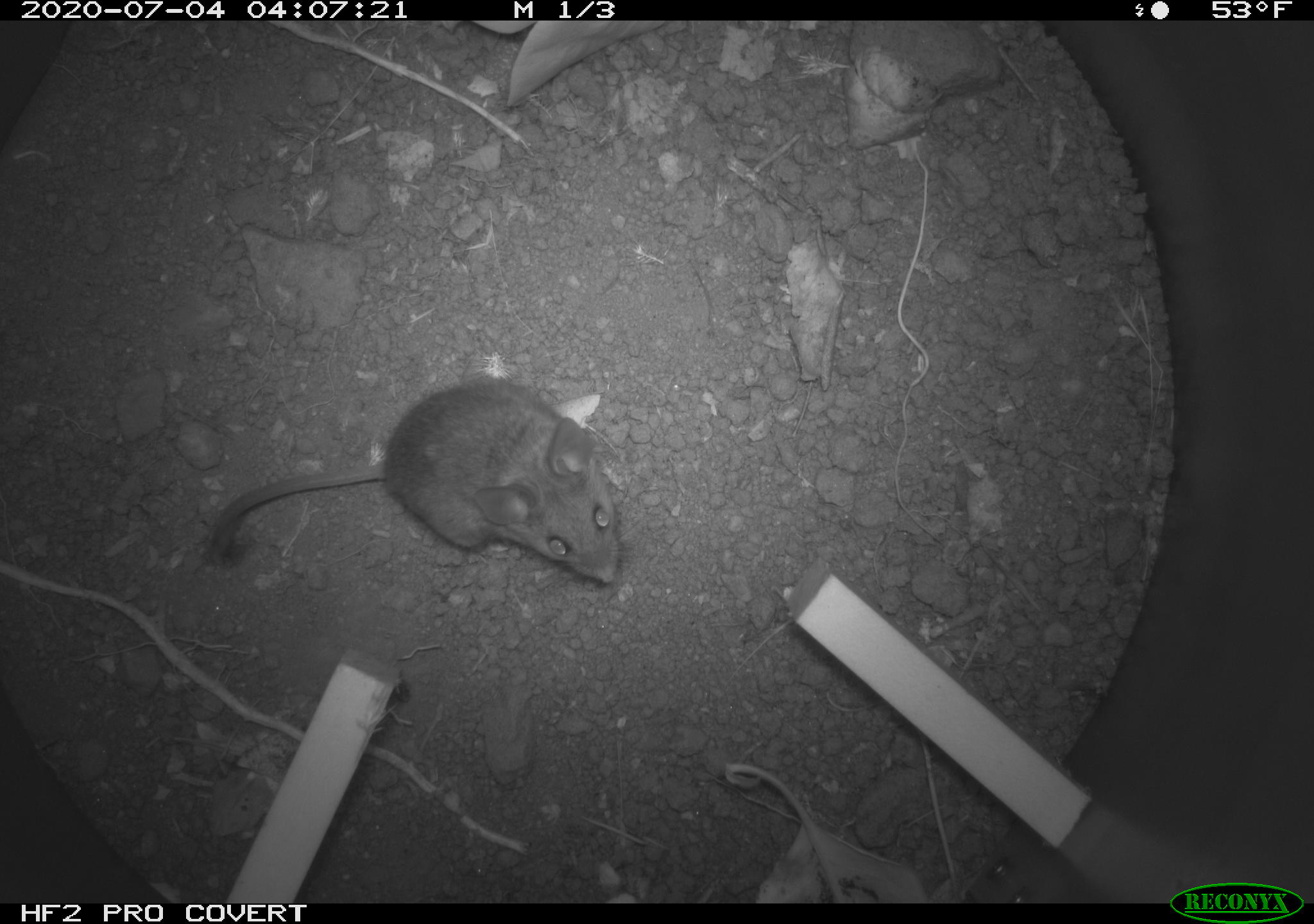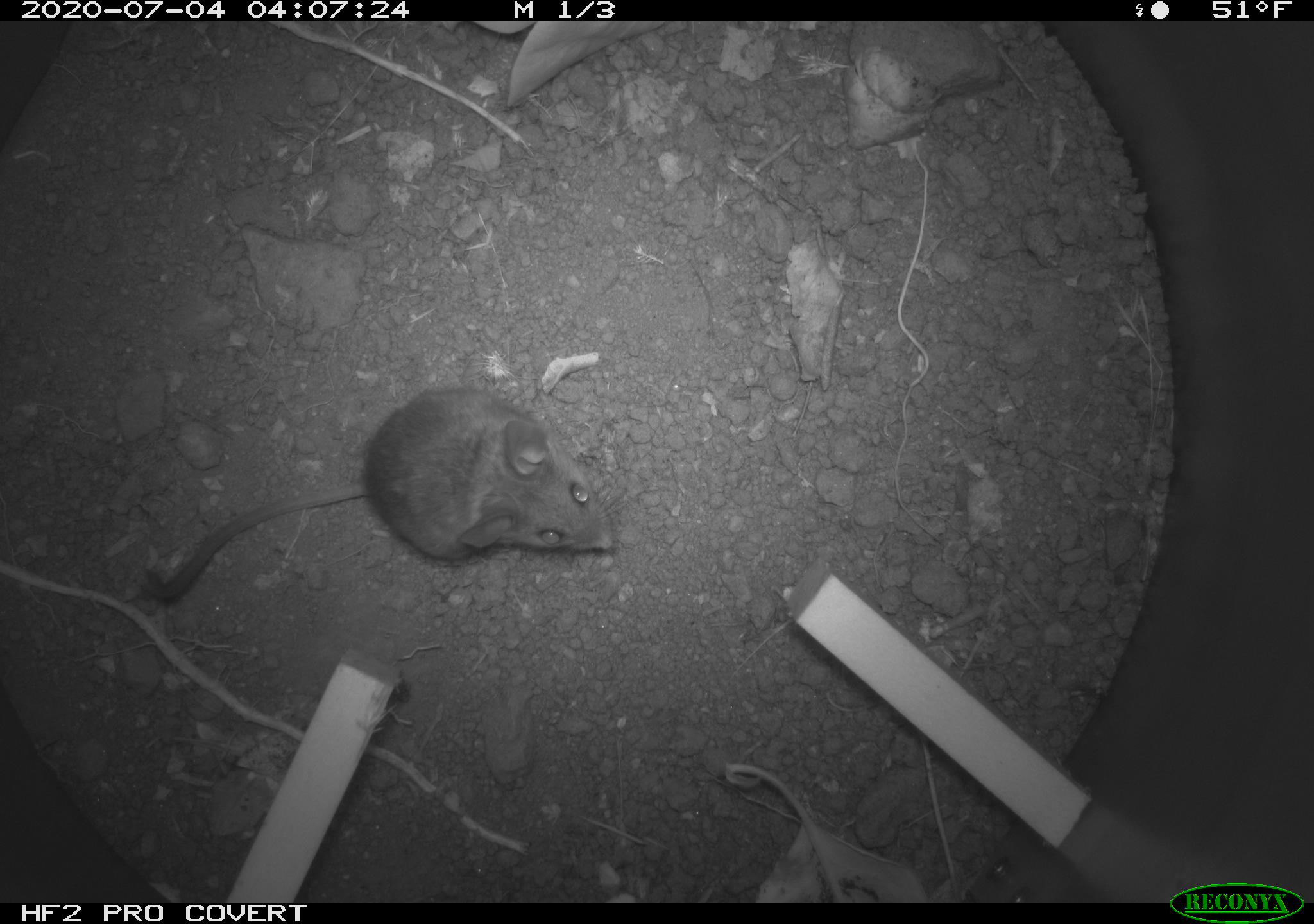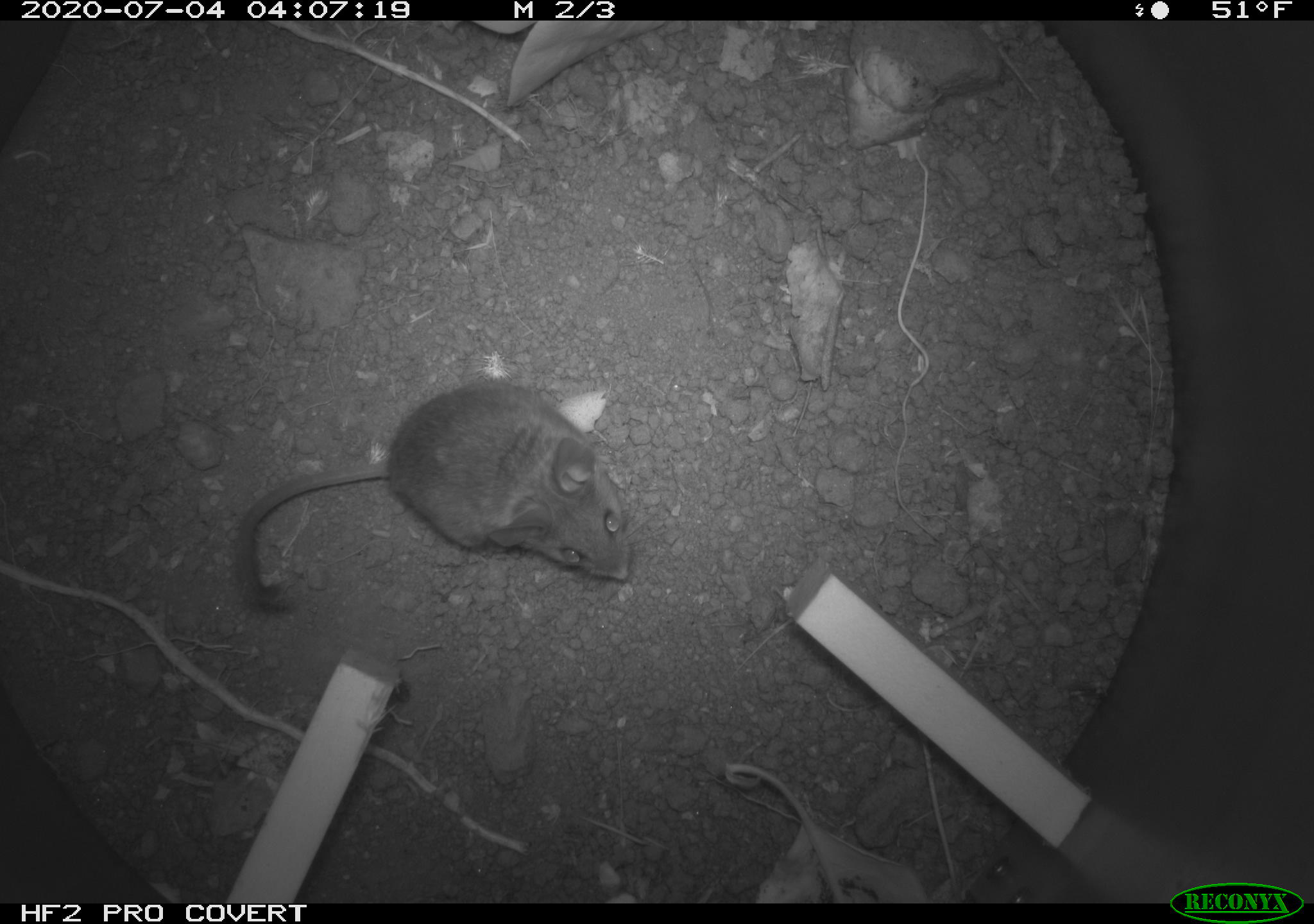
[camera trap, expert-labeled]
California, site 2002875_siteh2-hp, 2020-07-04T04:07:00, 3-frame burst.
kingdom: Animalia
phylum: Chordata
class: Mammalia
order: Rodentia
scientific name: Rodentia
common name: rodent